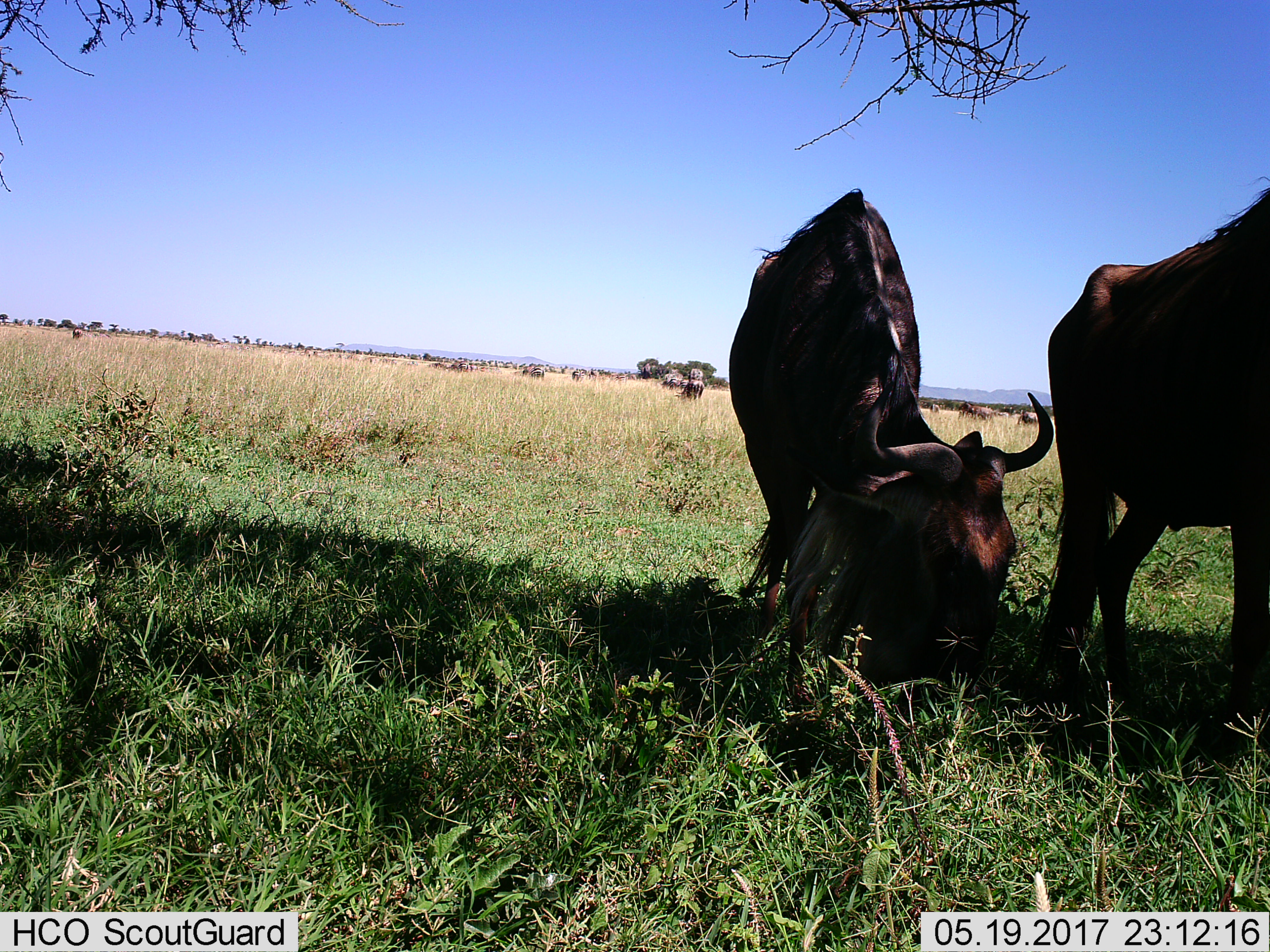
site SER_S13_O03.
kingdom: Animalia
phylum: Chordata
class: Mammalia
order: Artiodactyla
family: Bovidae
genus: Connochaetes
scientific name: Connochaetes taurinus taurinus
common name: blue wildebeest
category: wildebeestblue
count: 3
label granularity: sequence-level